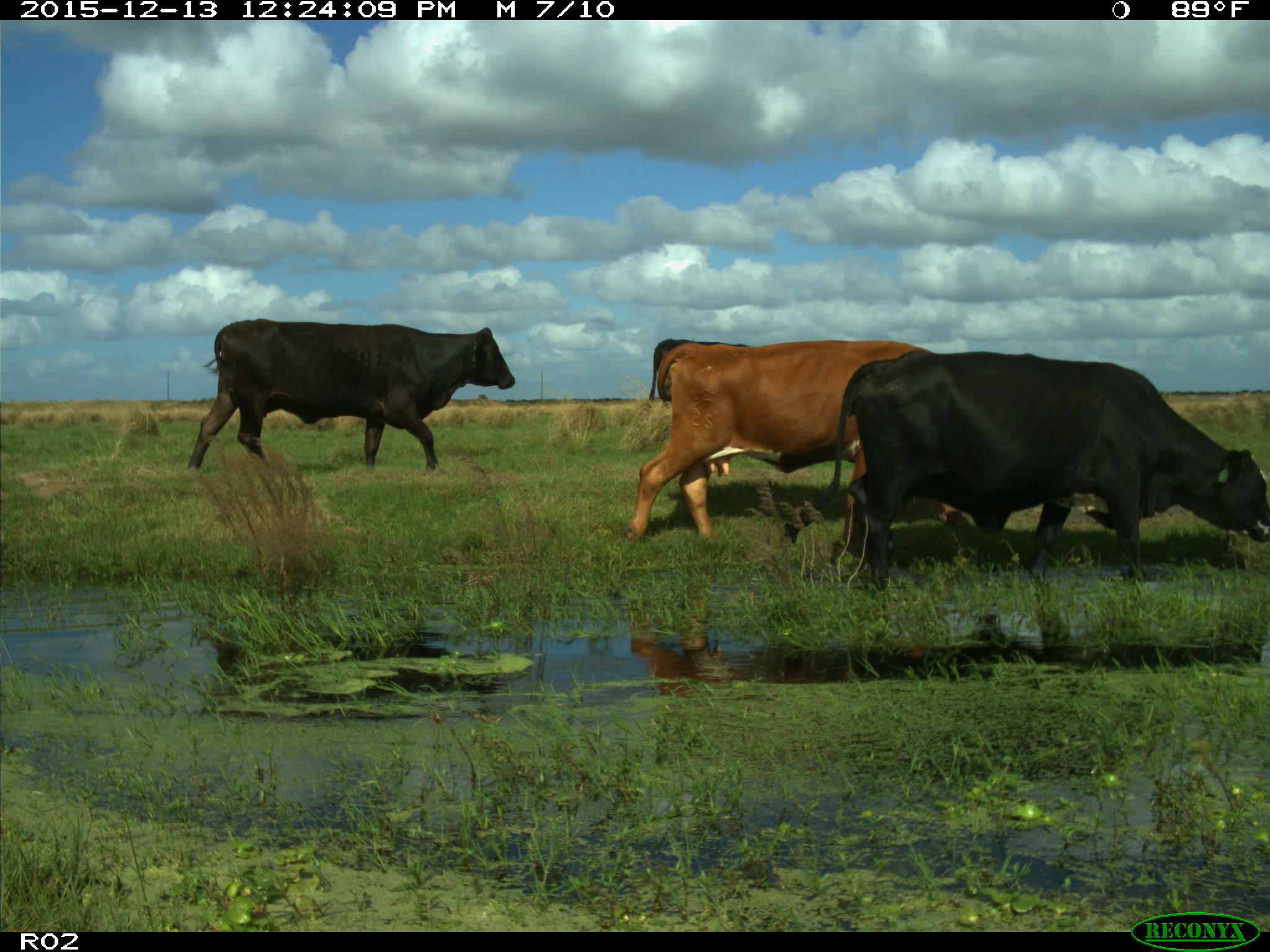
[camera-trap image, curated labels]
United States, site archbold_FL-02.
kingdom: Animalia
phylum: Chordata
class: Mammalia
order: Artiodactyla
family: Bovidae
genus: Bos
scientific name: Bos taurus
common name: domestic cow